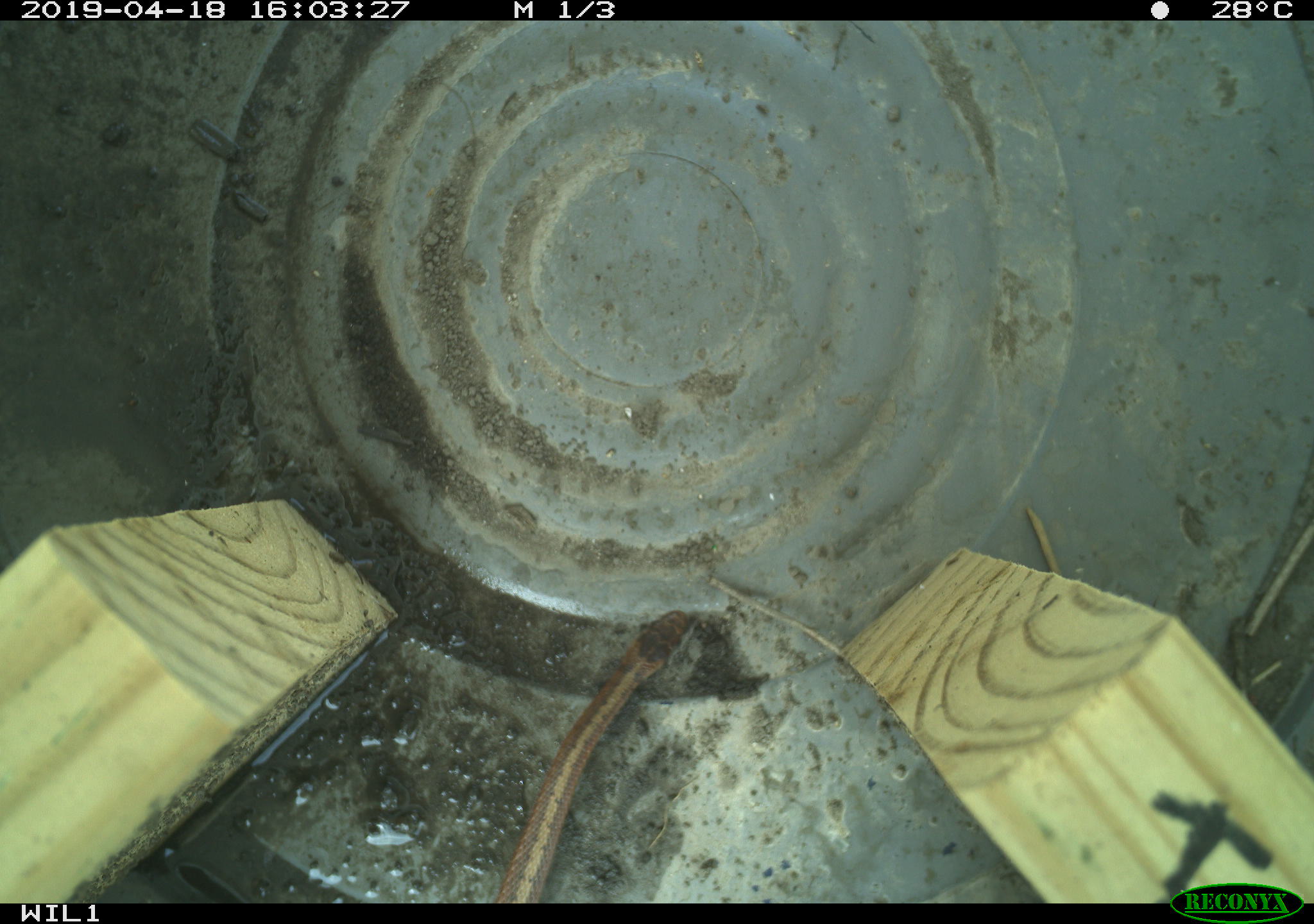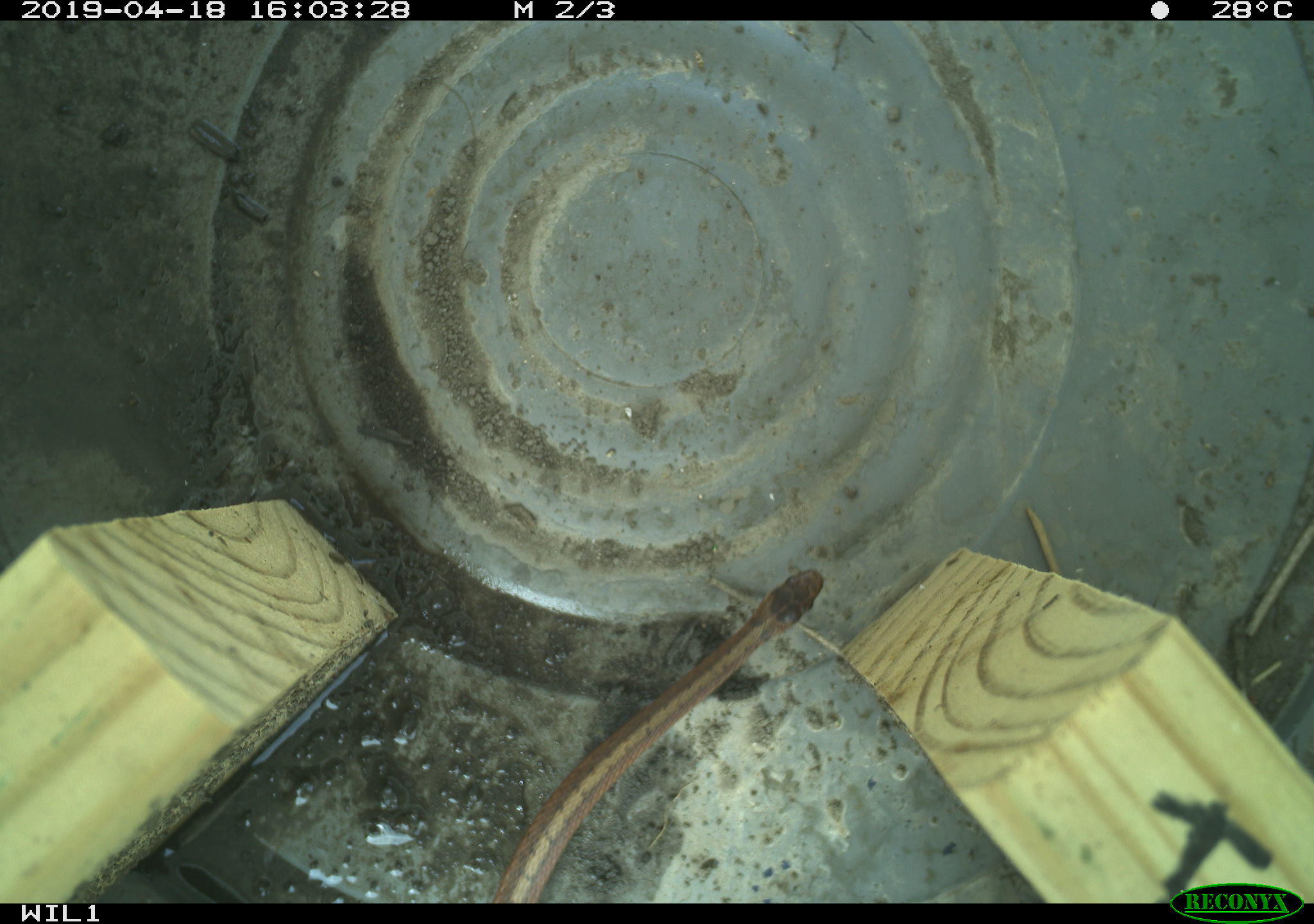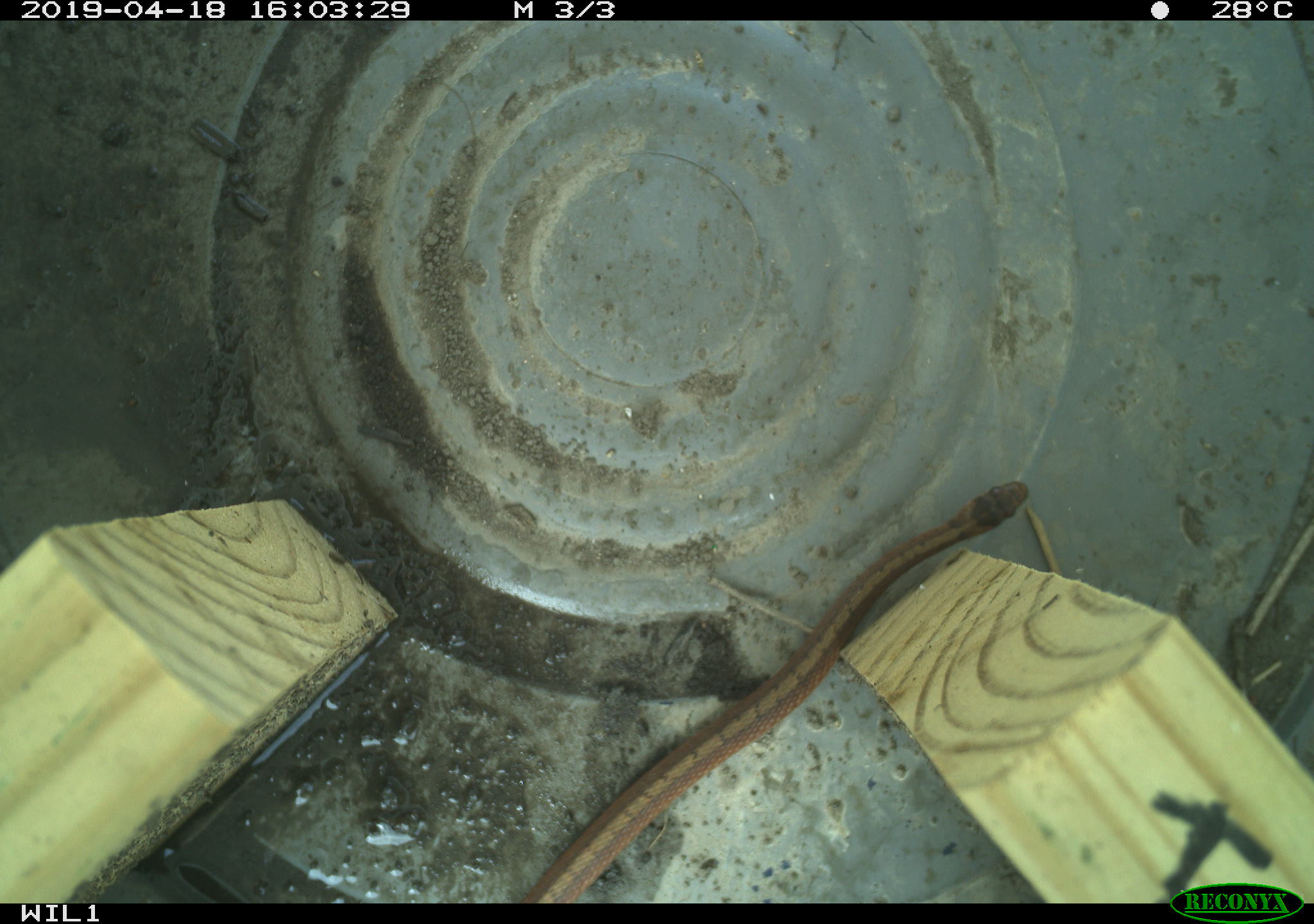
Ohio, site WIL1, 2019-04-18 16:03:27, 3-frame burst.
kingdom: Animalia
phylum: Chordata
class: Reptilia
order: Squamata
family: Colubridae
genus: Storeria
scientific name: Storeria dekayi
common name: dekay's brownsnake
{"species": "dekay's brownsnake (Storeria dekayi)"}